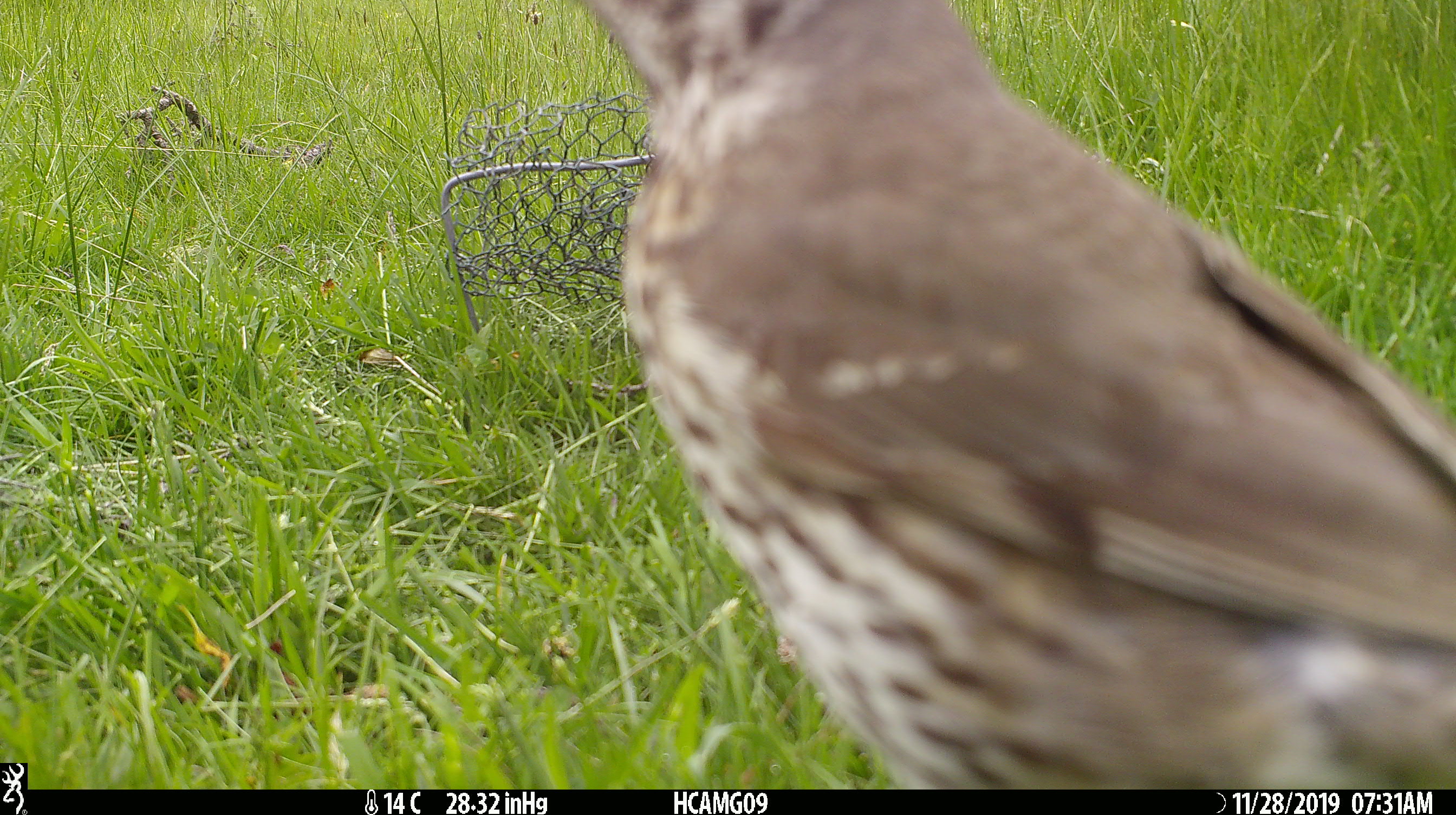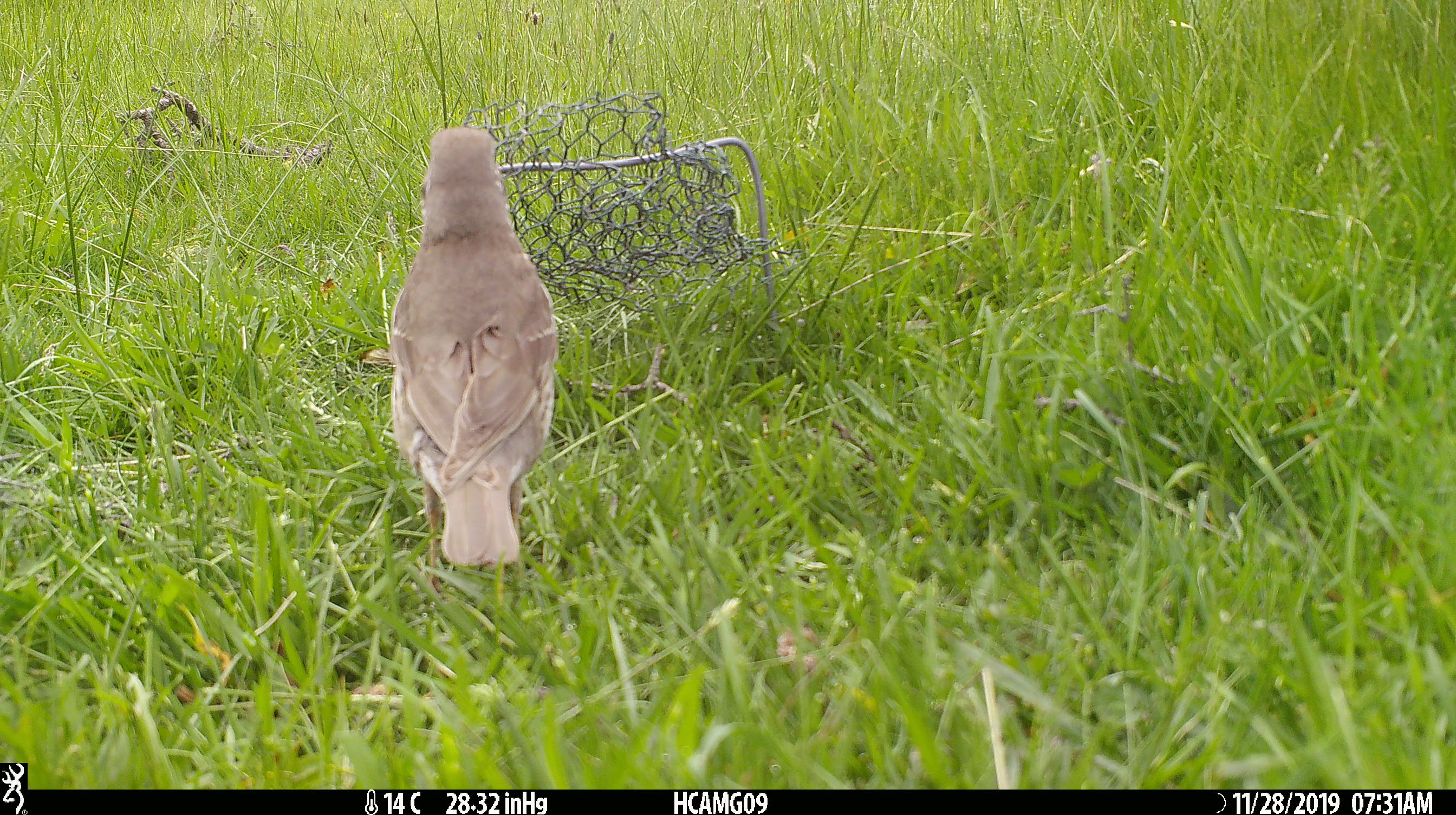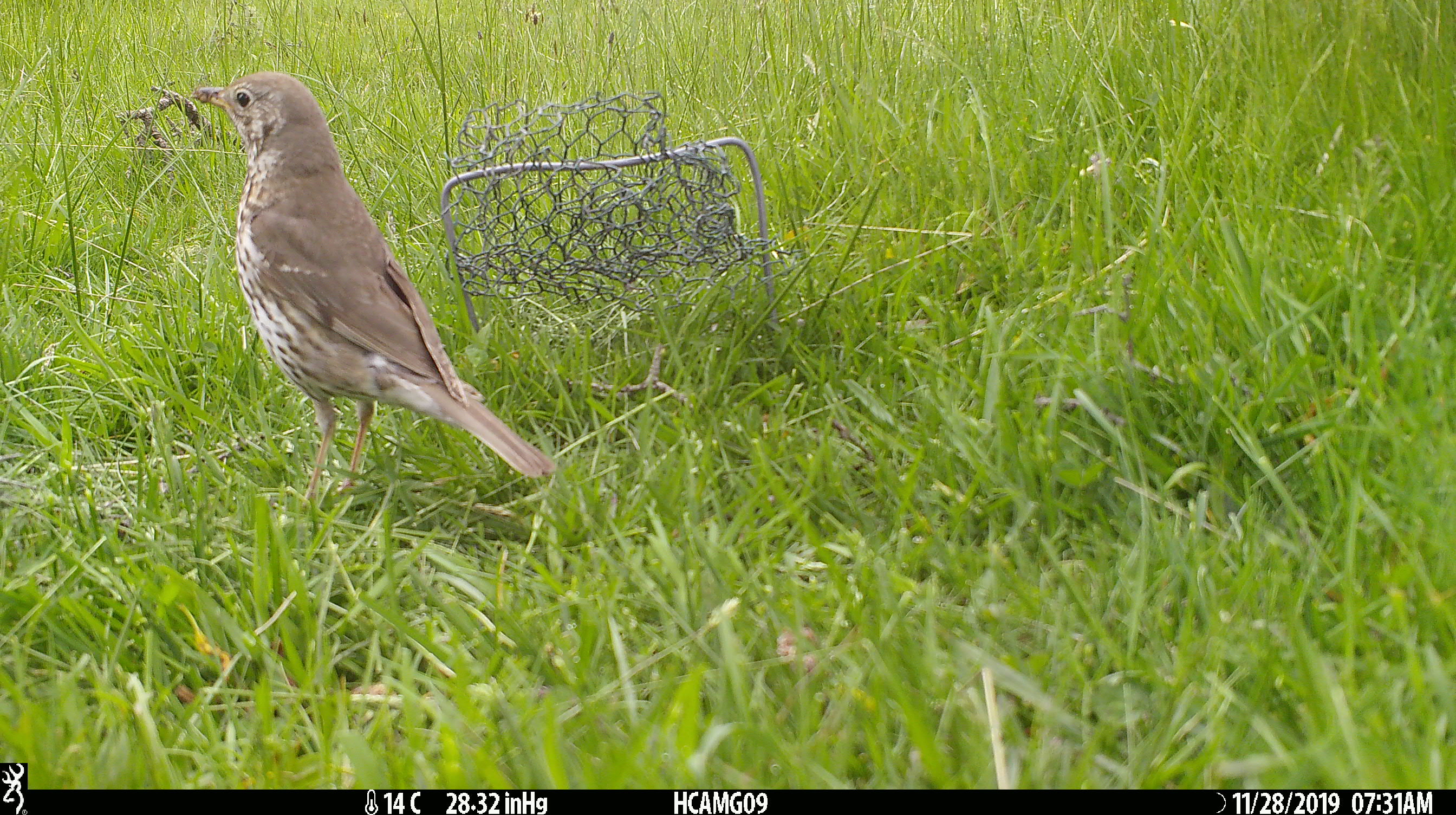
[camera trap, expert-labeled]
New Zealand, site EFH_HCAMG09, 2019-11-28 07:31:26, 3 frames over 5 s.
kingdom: Animalia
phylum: Chordata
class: Aves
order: Passeriformes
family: Turdidae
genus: Turdus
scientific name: Turdus philomelos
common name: song thrush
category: thrush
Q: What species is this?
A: Thrush (song thrush) (Turdus philomelos).